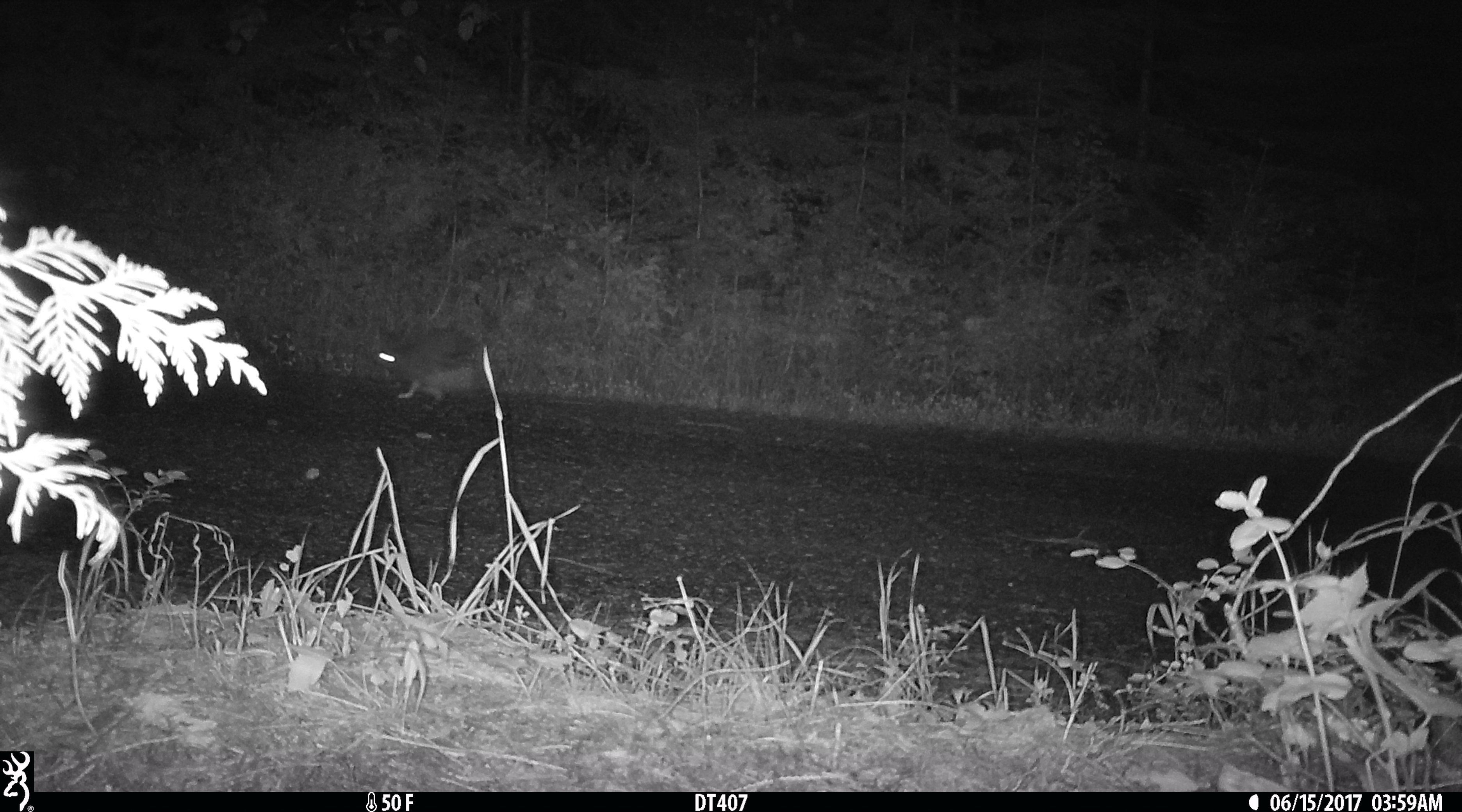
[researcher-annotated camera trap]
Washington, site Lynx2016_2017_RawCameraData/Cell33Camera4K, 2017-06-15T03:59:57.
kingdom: Animalia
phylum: Chordata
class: Mammalia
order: Lagomorpha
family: Leporidae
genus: Lepus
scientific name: Lepus americanus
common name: snowshoe hare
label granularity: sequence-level